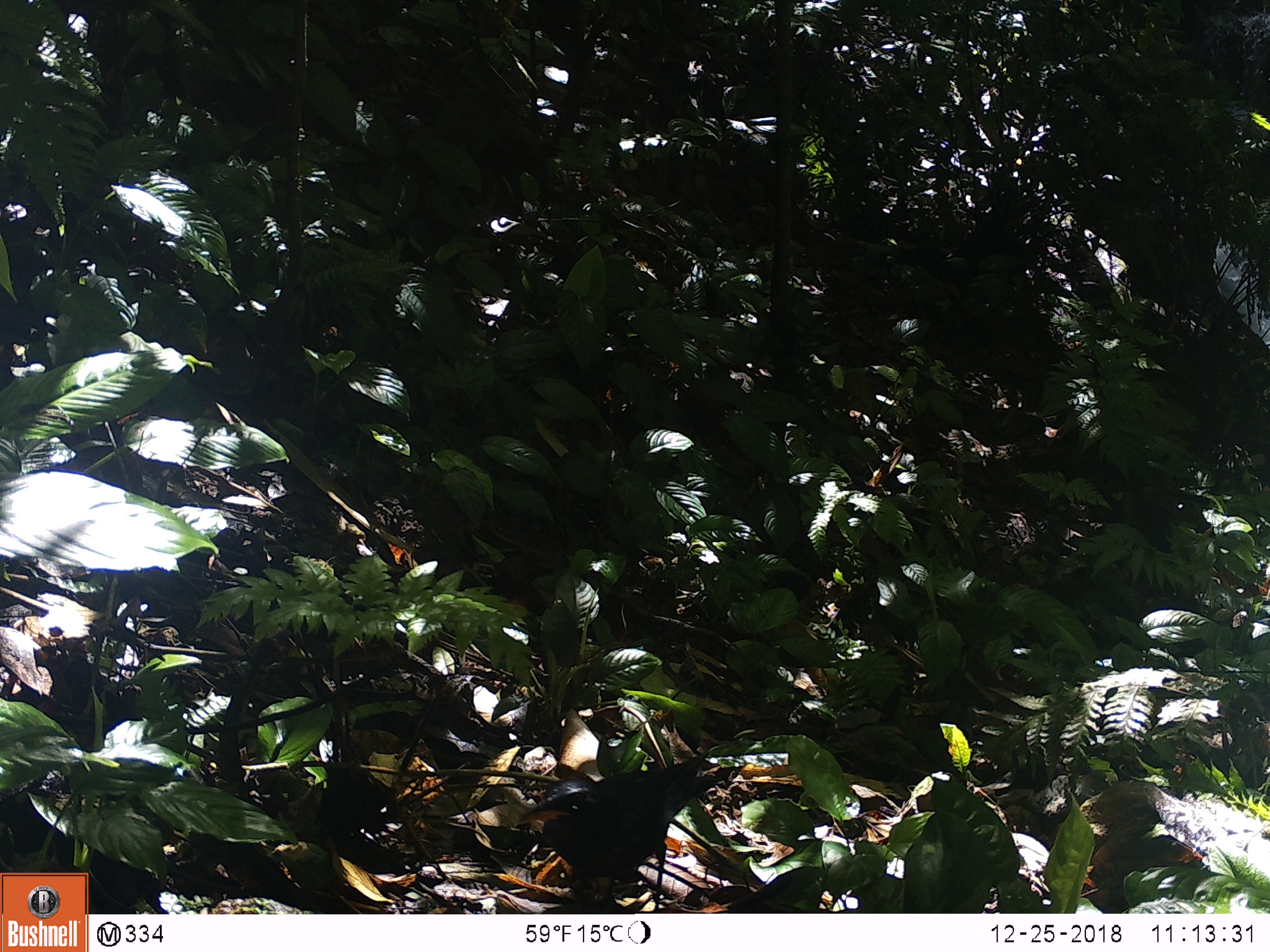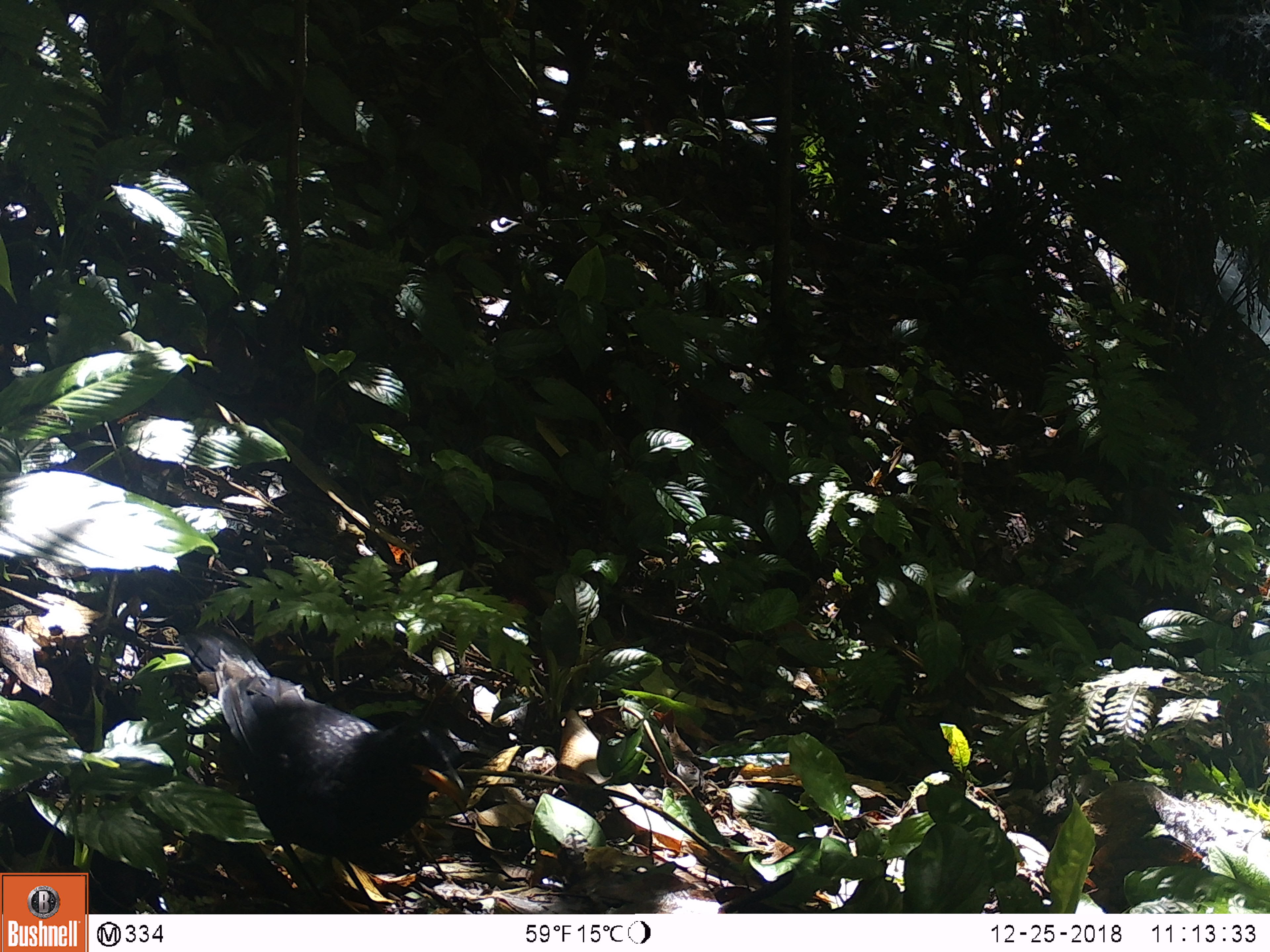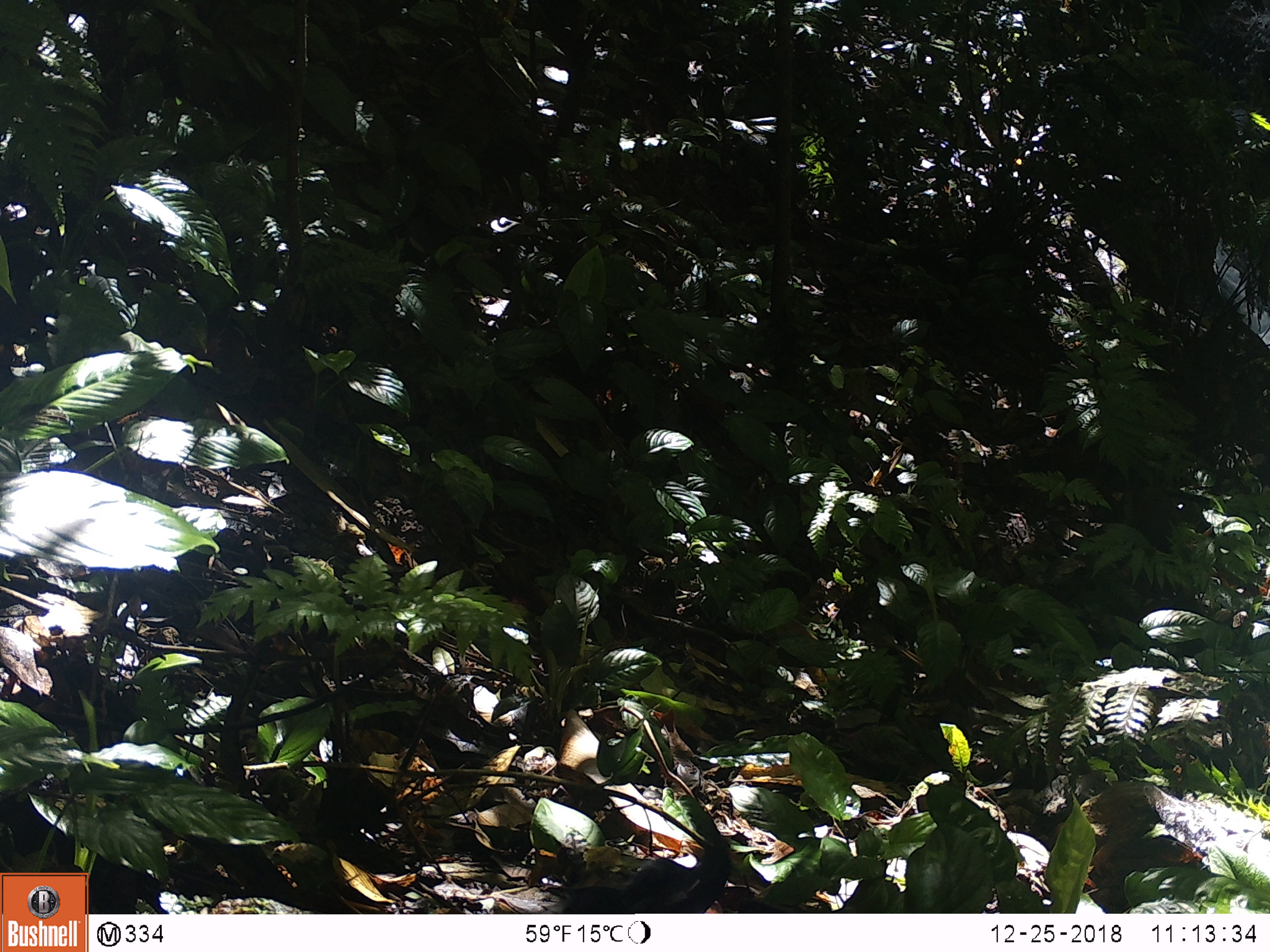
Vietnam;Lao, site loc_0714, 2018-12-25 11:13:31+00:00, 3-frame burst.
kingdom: Animalia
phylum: Chordata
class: Aves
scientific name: Aves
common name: bird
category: unidentified bird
Unidentified bird (bird) (Aves). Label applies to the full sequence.